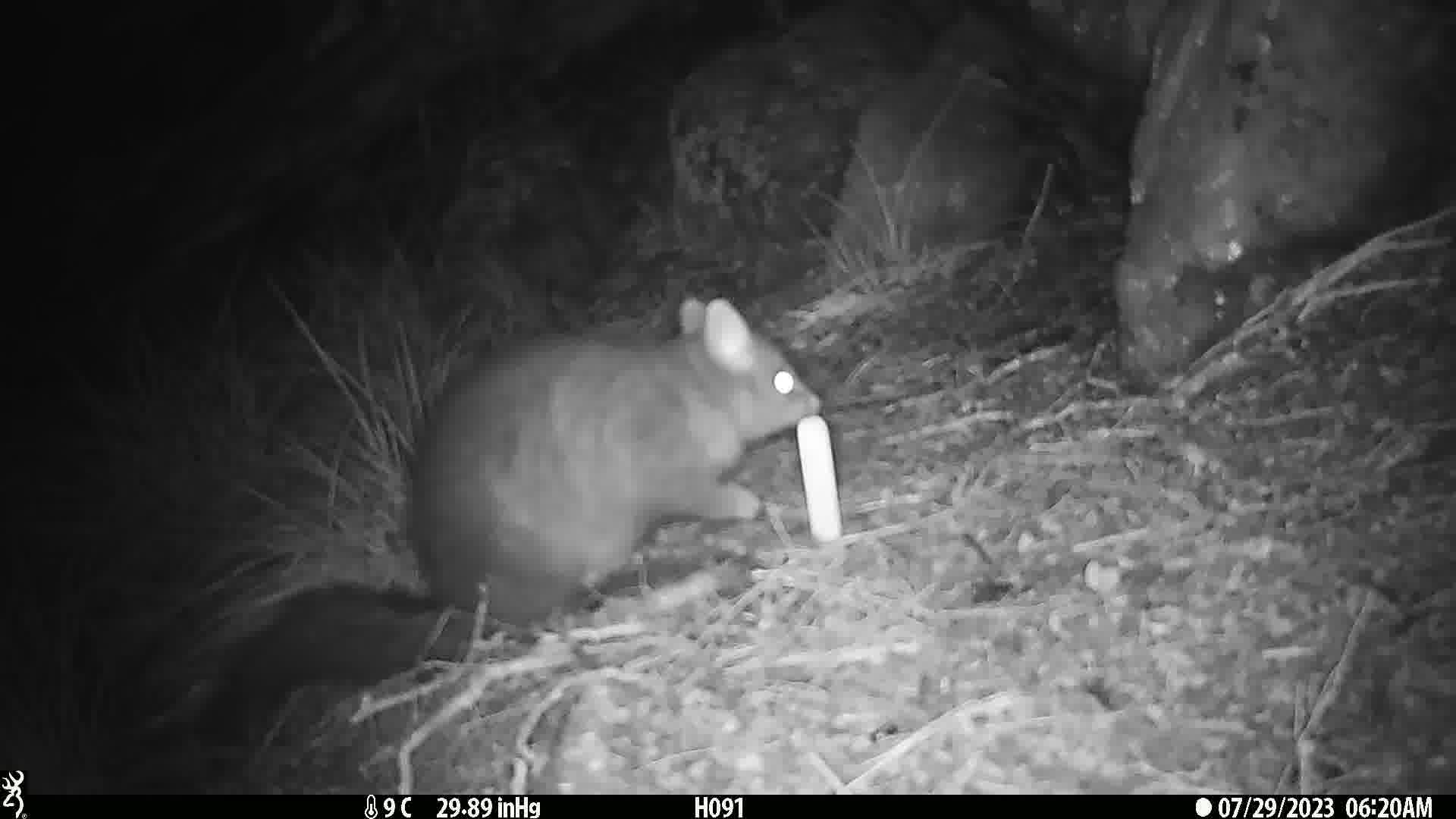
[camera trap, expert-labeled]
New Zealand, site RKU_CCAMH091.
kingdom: Animalia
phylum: Chordata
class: Mammalia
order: Diprotodontia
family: Phalangeridae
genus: Trichosurus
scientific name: Trichosurus vulpecula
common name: common brushtail possum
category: possum